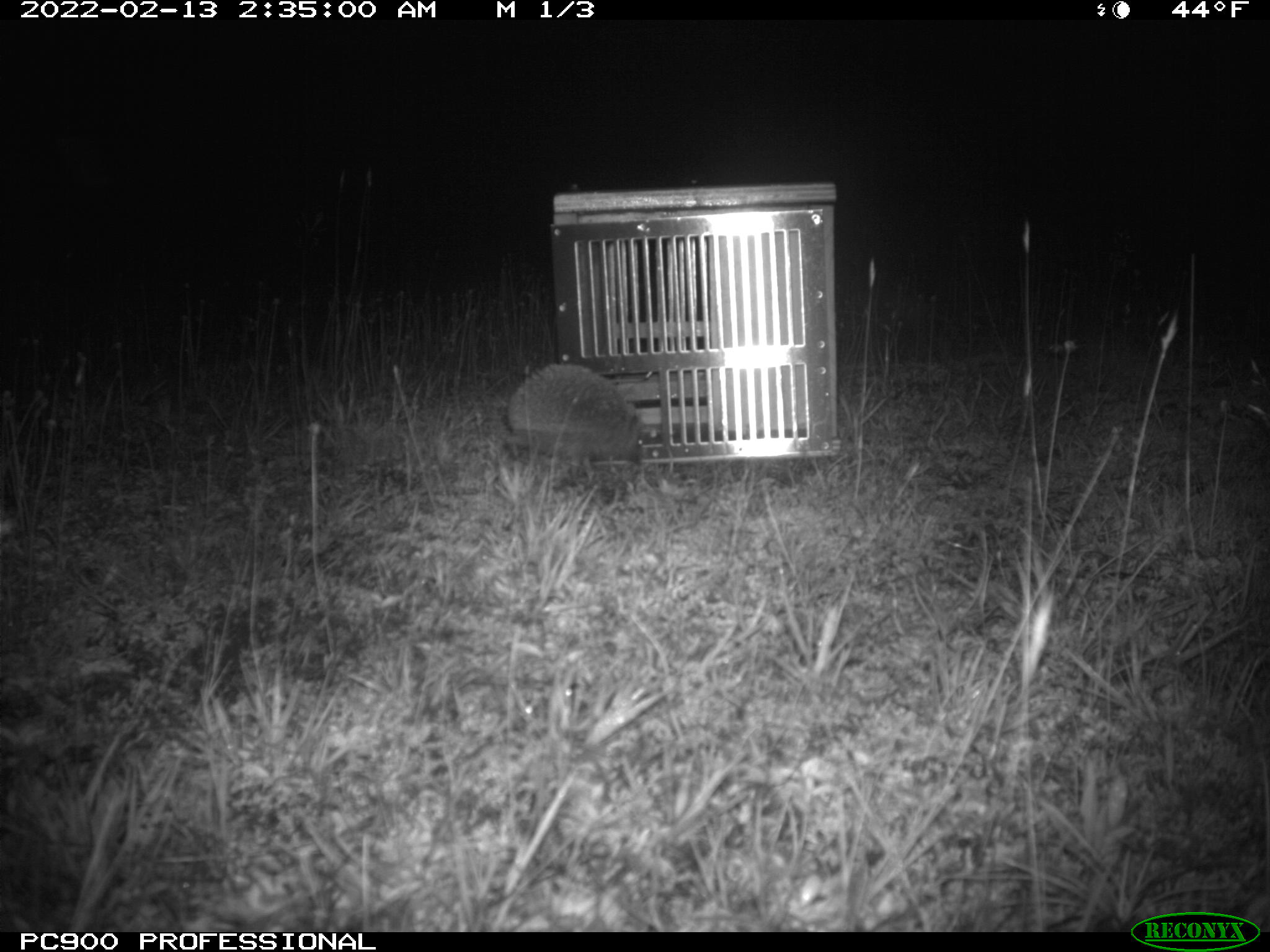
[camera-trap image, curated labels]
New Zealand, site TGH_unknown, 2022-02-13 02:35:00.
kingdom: Animalia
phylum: Chordata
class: Mammalia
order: Eulipotyphla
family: Erinaceidae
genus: Erinaceus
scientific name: Erinaceus europaeus europaeus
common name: european hedgehog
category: hedgehog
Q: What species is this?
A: Hedgehog (european hedgehog) (Erinaceus europaeus europaeus).